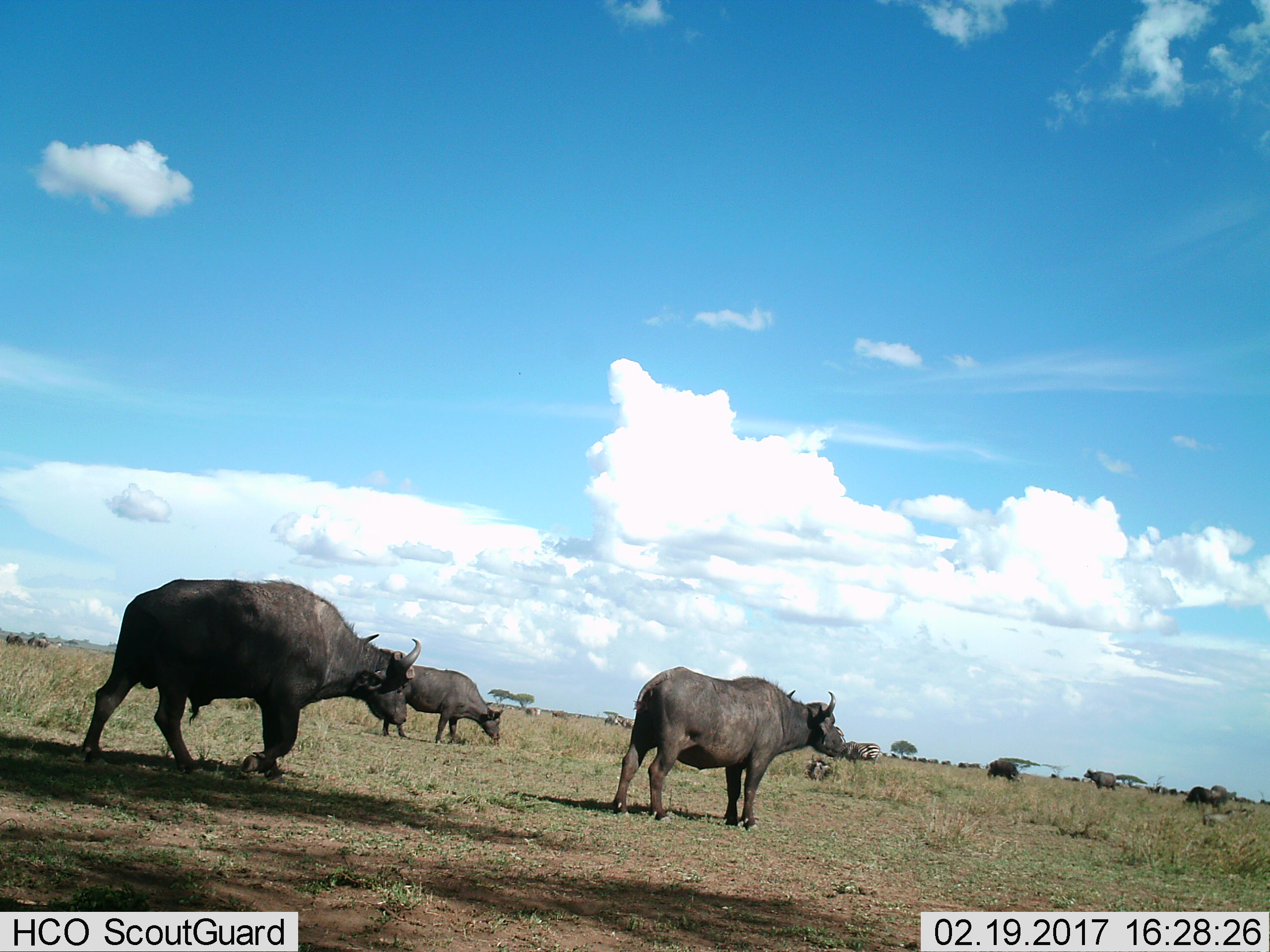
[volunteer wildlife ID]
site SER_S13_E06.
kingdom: Animalia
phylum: Chordata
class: Mammalia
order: Artiodactyla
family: Bovidae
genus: Syncerus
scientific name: Syncerus caffer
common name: african buffalo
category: buffalo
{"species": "buffalo (african buffalo) (Syncerus caffer)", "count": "7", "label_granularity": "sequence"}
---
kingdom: Animalia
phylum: Chordata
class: Mammalia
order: Perissodactyla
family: Equidae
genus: Equus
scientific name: Equus quagga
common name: plains zebra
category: zebraplains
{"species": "zebraplains (plains zebra) (Equus quagga)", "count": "2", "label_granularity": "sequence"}